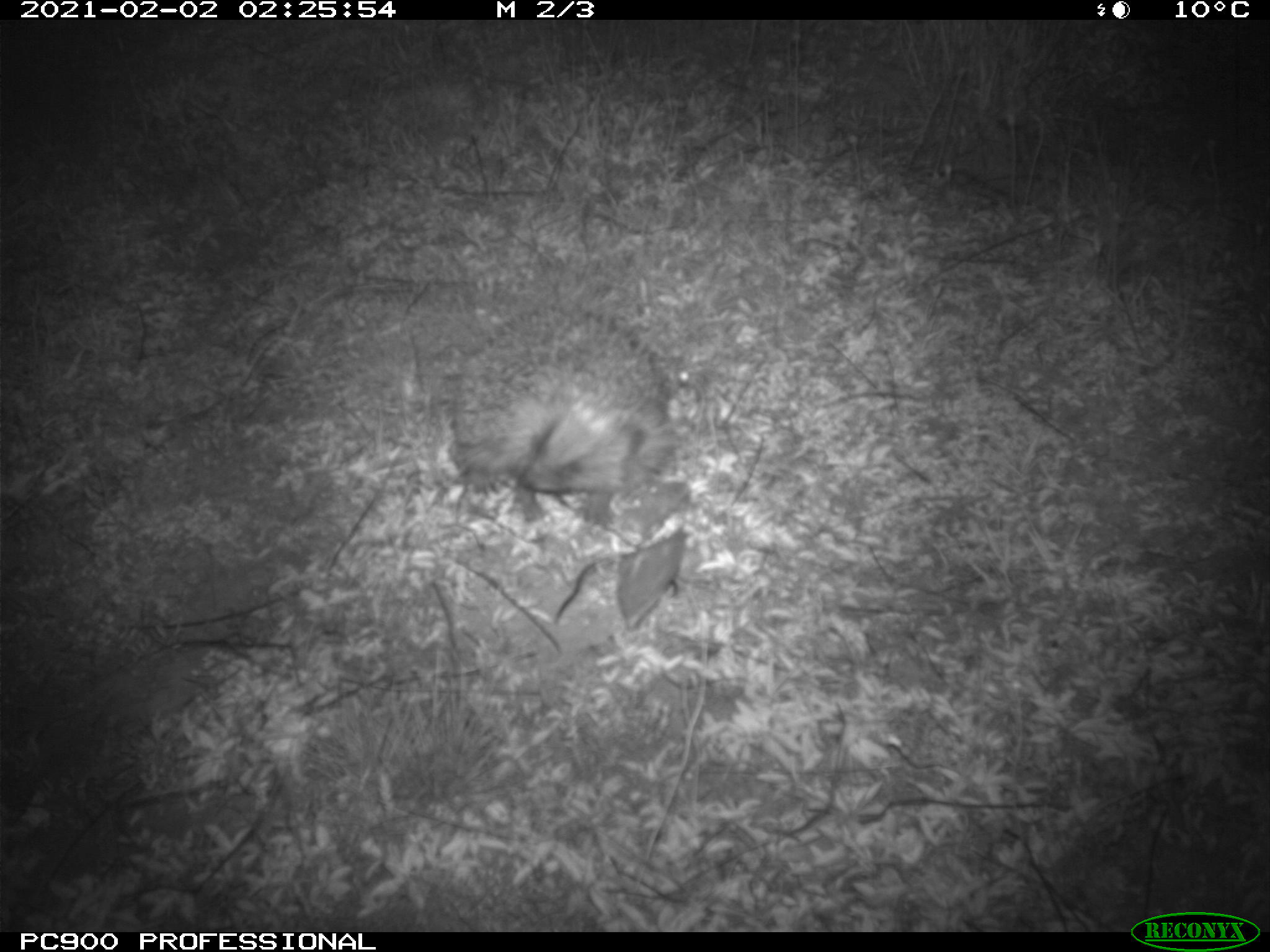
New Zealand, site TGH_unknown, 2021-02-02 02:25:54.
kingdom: Animalia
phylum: Chordata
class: Mammalia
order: Eulipotyphla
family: Erinaceidae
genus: Erinaceus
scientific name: Erinaceus europaeus europaeus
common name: european hedgehog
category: hedgehog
Hedgehog (european hedgehog) (Erinaceus europaeus europaeus).